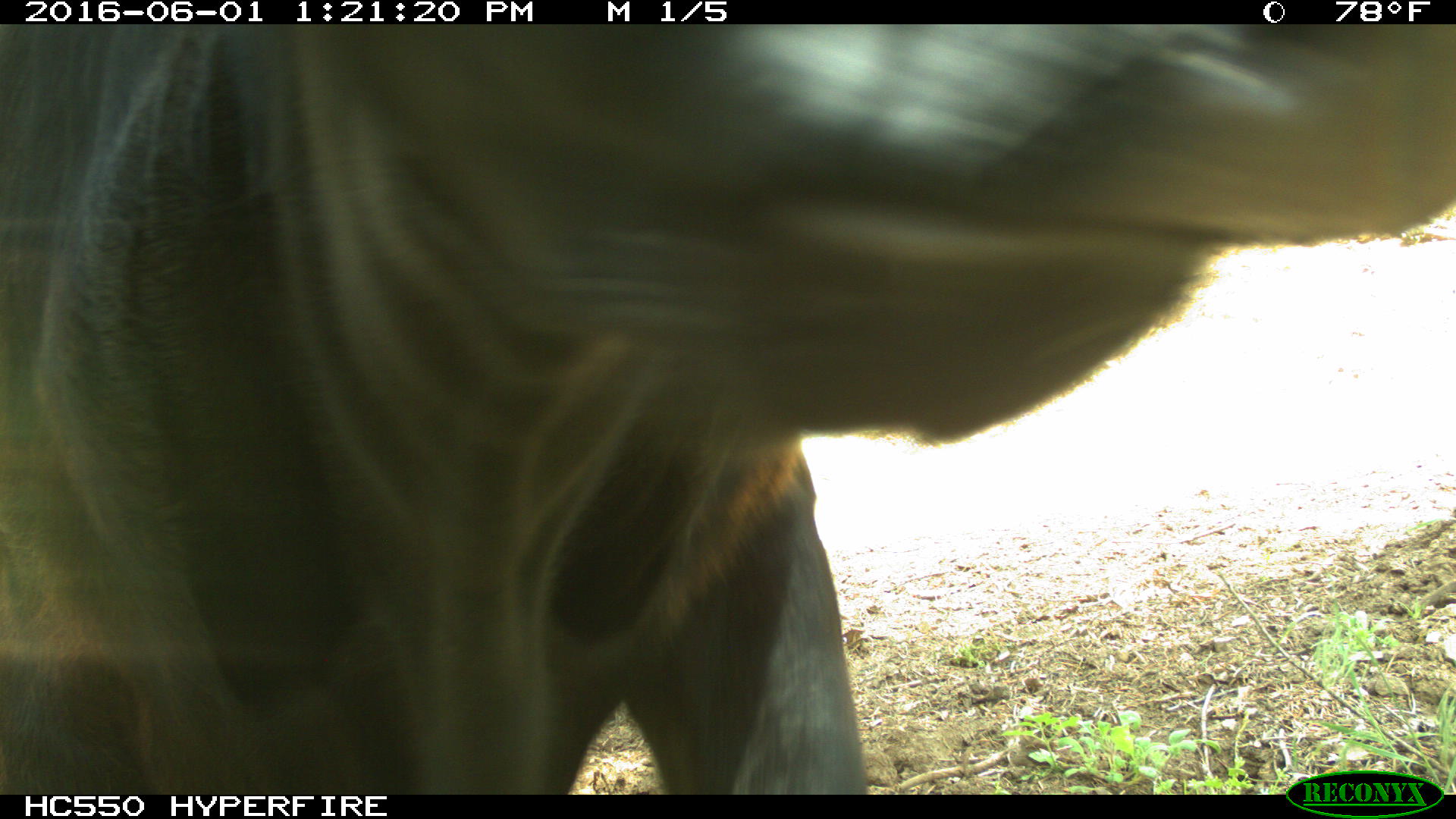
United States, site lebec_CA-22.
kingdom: Animalia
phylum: Chordata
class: Mammalia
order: Artiodactyla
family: Bovidae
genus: Bos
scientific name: Bos taurus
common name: domestic cow